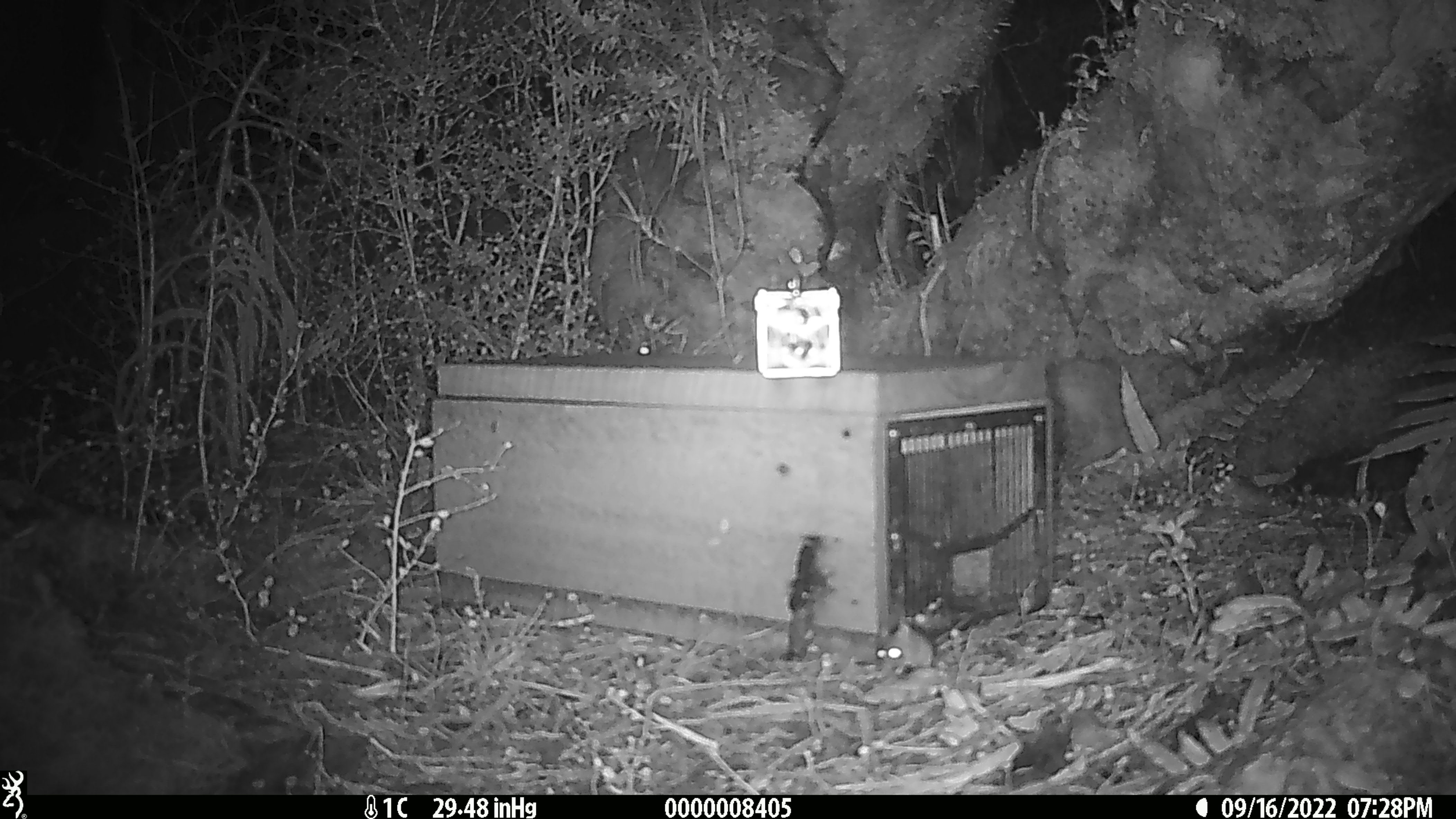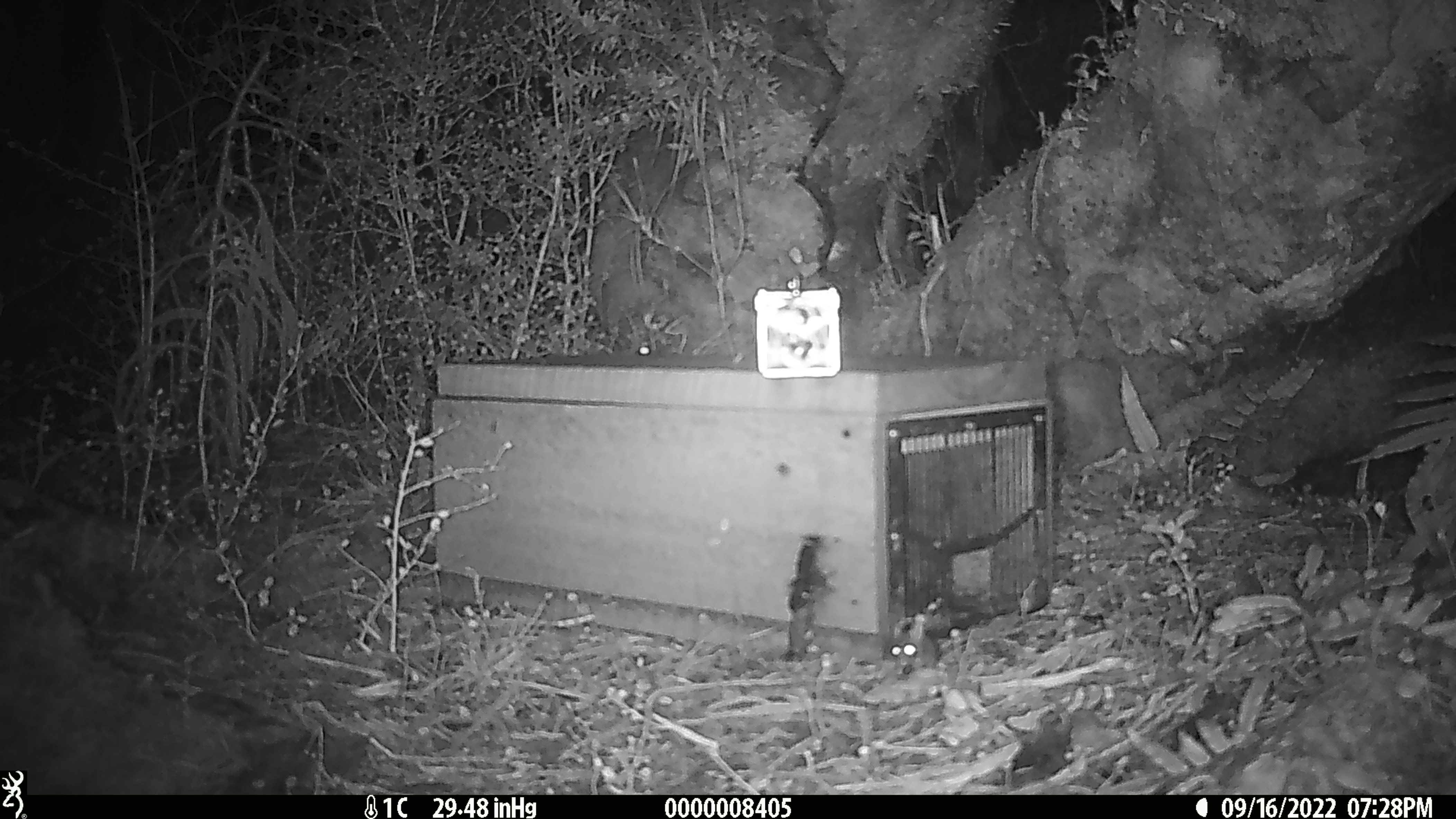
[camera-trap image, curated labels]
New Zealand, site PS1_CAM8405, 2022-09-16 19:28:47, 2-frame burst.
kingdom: Animalia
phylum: Chordata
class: Mammalia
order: Rodentia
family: Muridae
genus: Mus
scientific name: Mus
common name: mouse